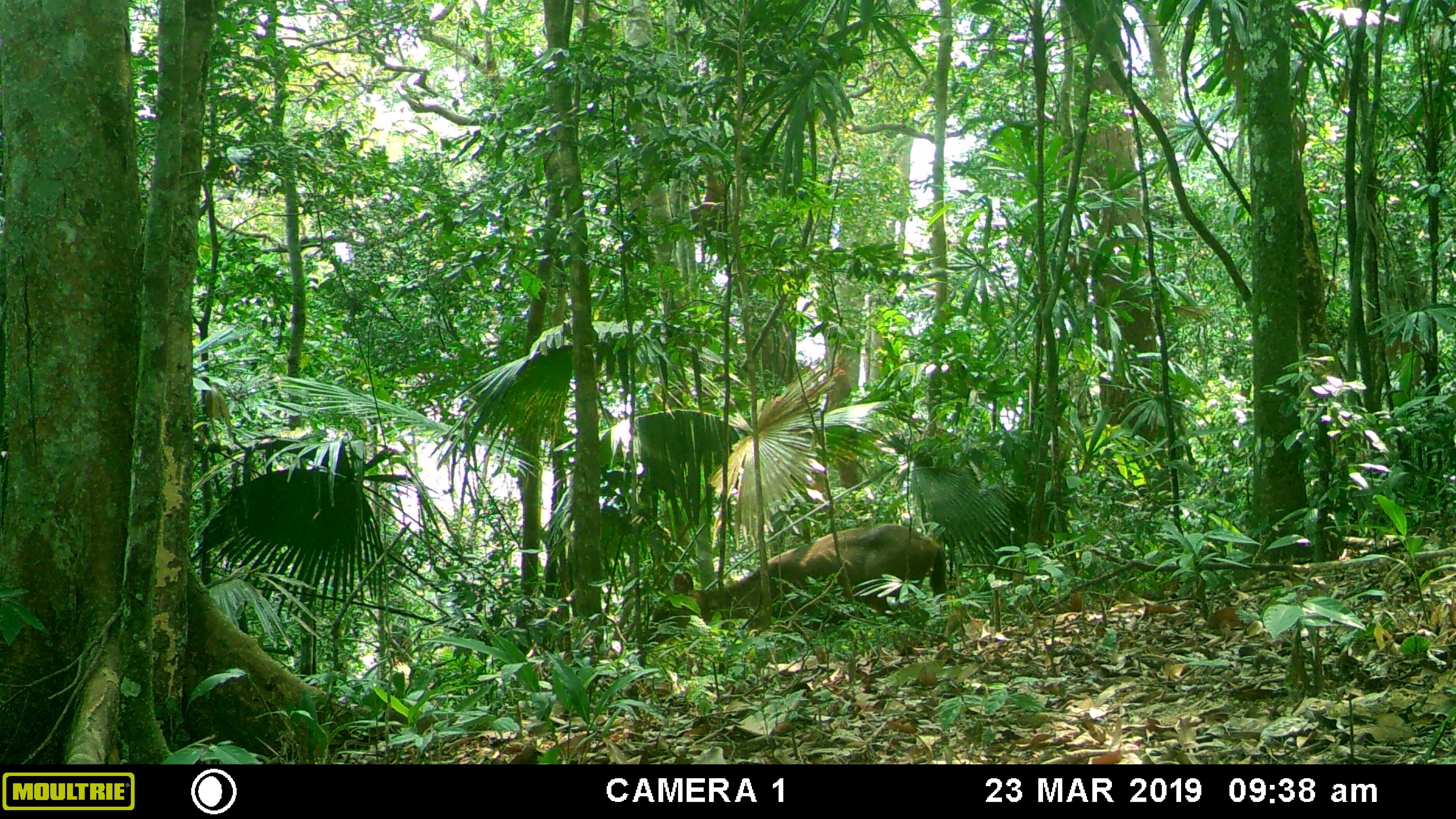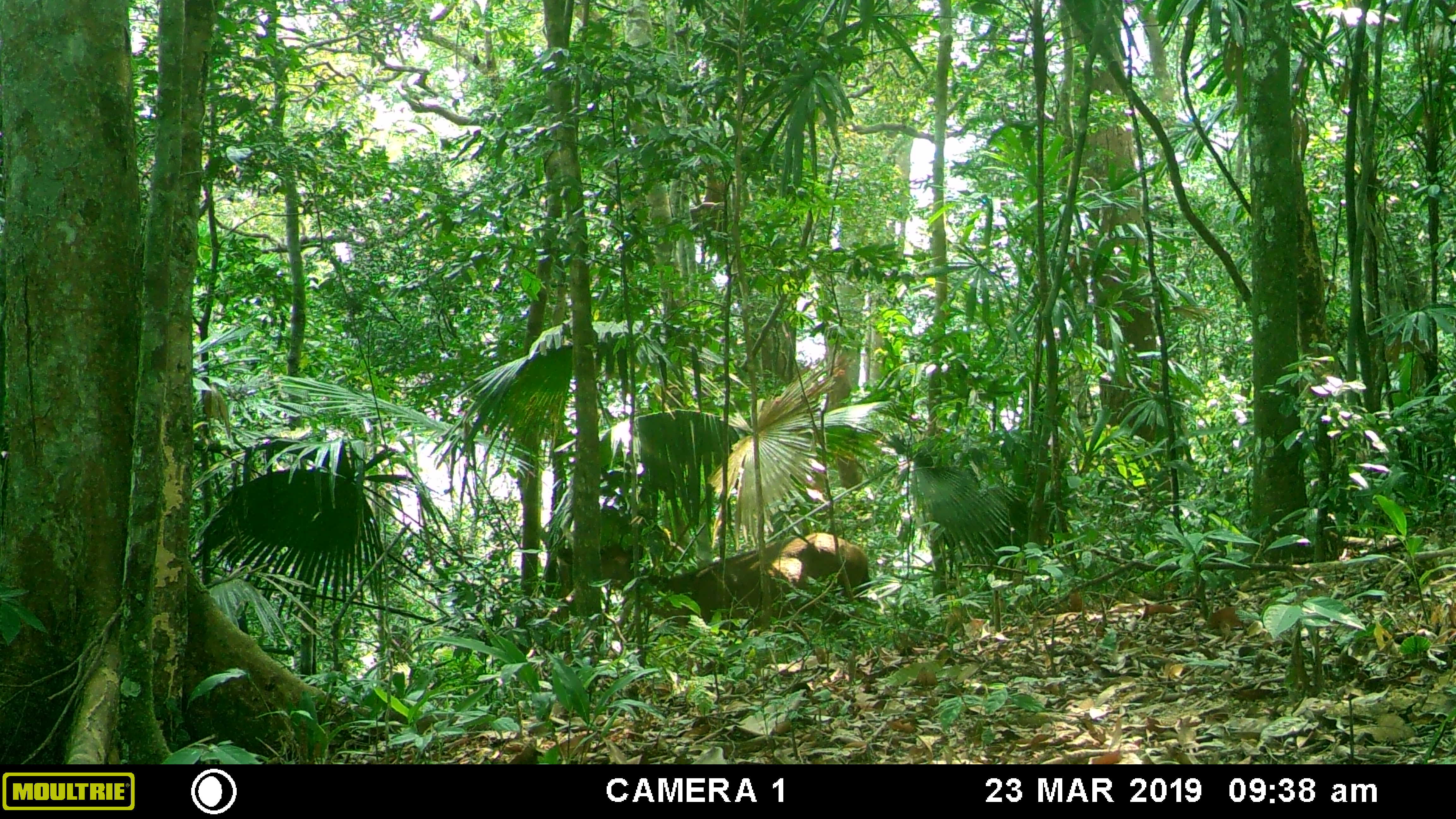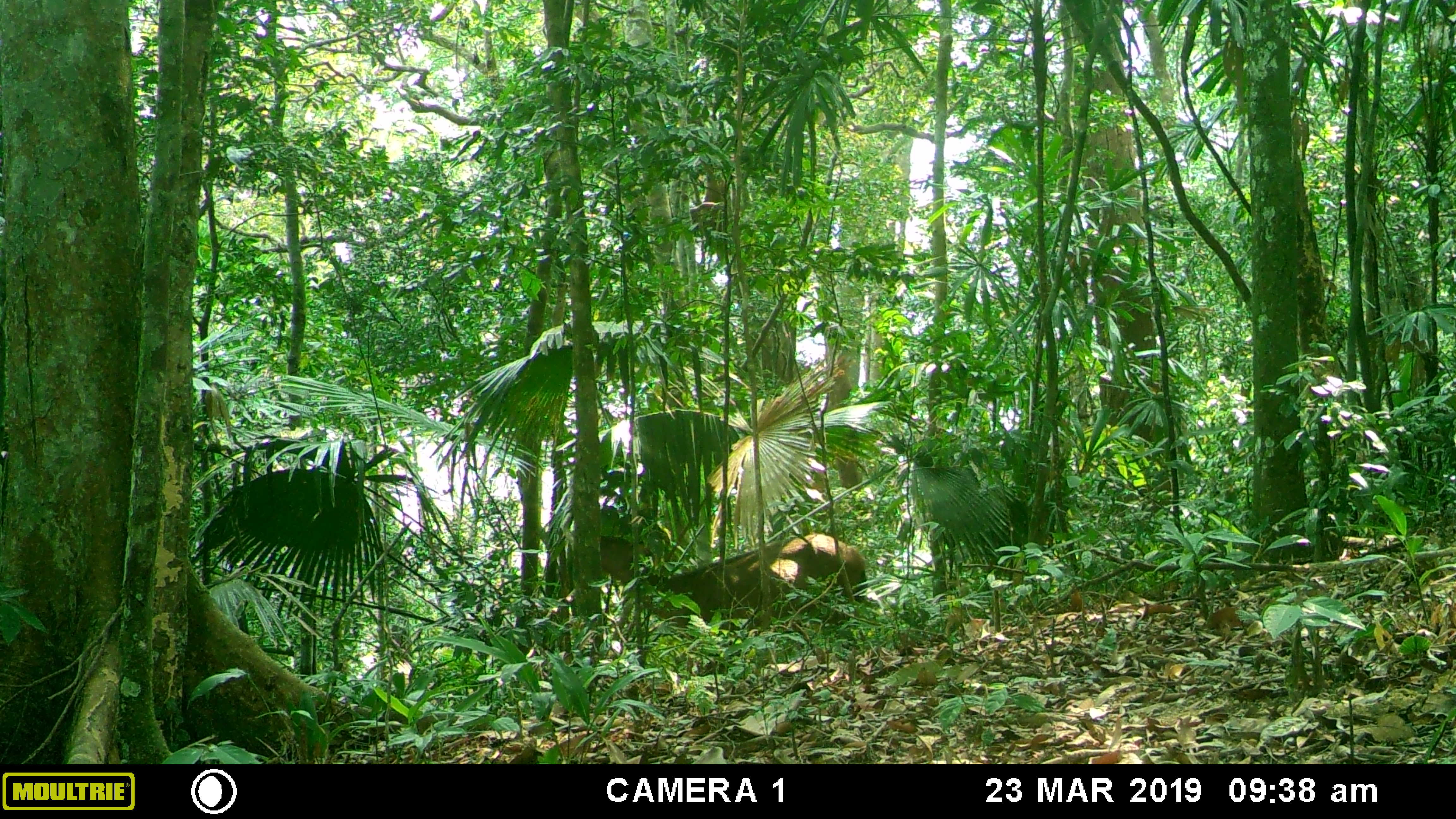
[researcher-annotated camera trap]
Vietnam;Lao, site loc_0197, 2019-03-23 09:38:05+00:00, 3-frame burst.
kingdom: Animalia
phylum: Chordata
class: Mammalia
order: Artiodactyla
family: Cervidae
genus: Muntiacus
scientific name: Muntiacus vuquangensis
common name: large-antlered muntjac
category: large antlered muntjac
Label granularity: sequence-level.